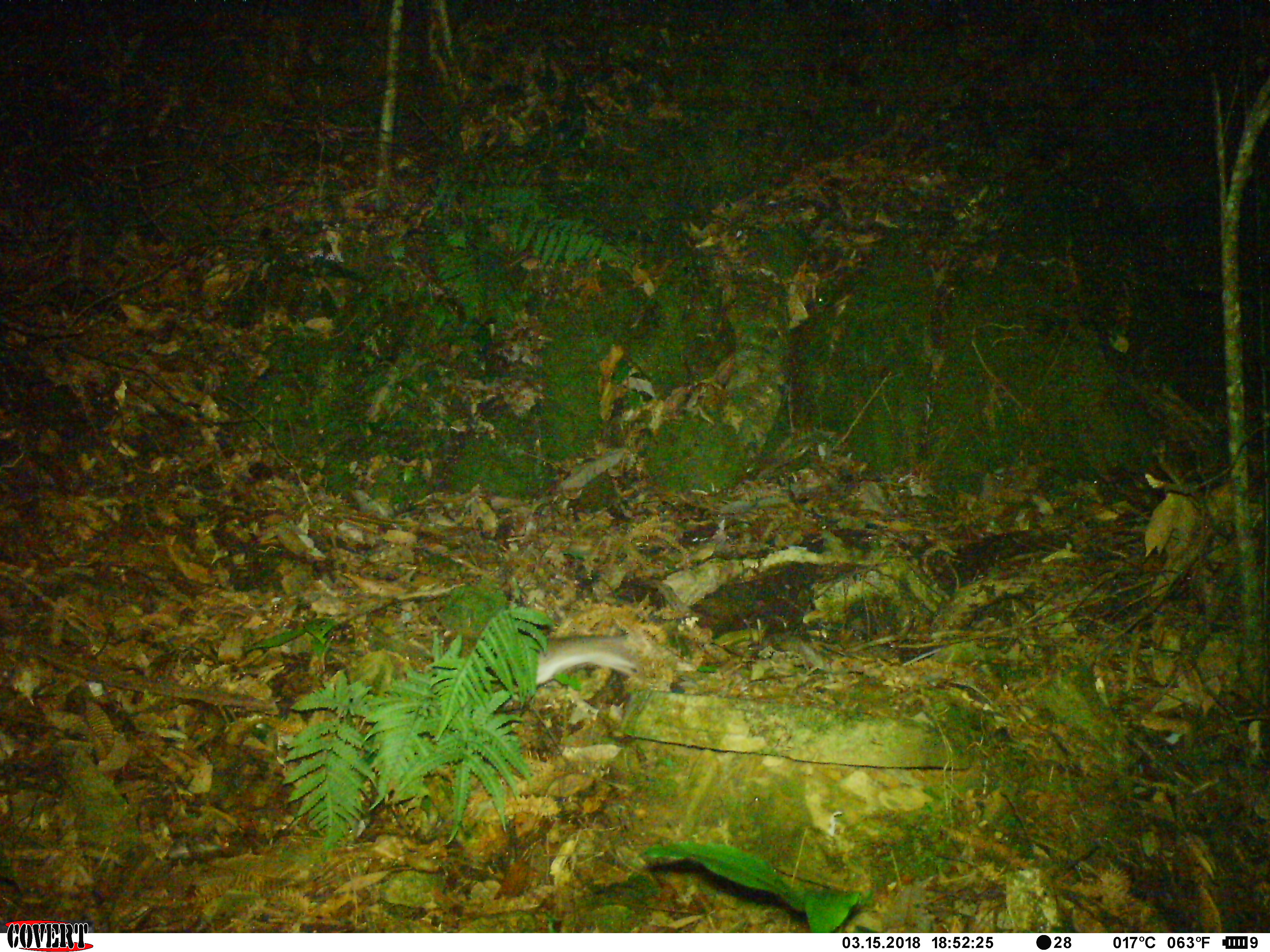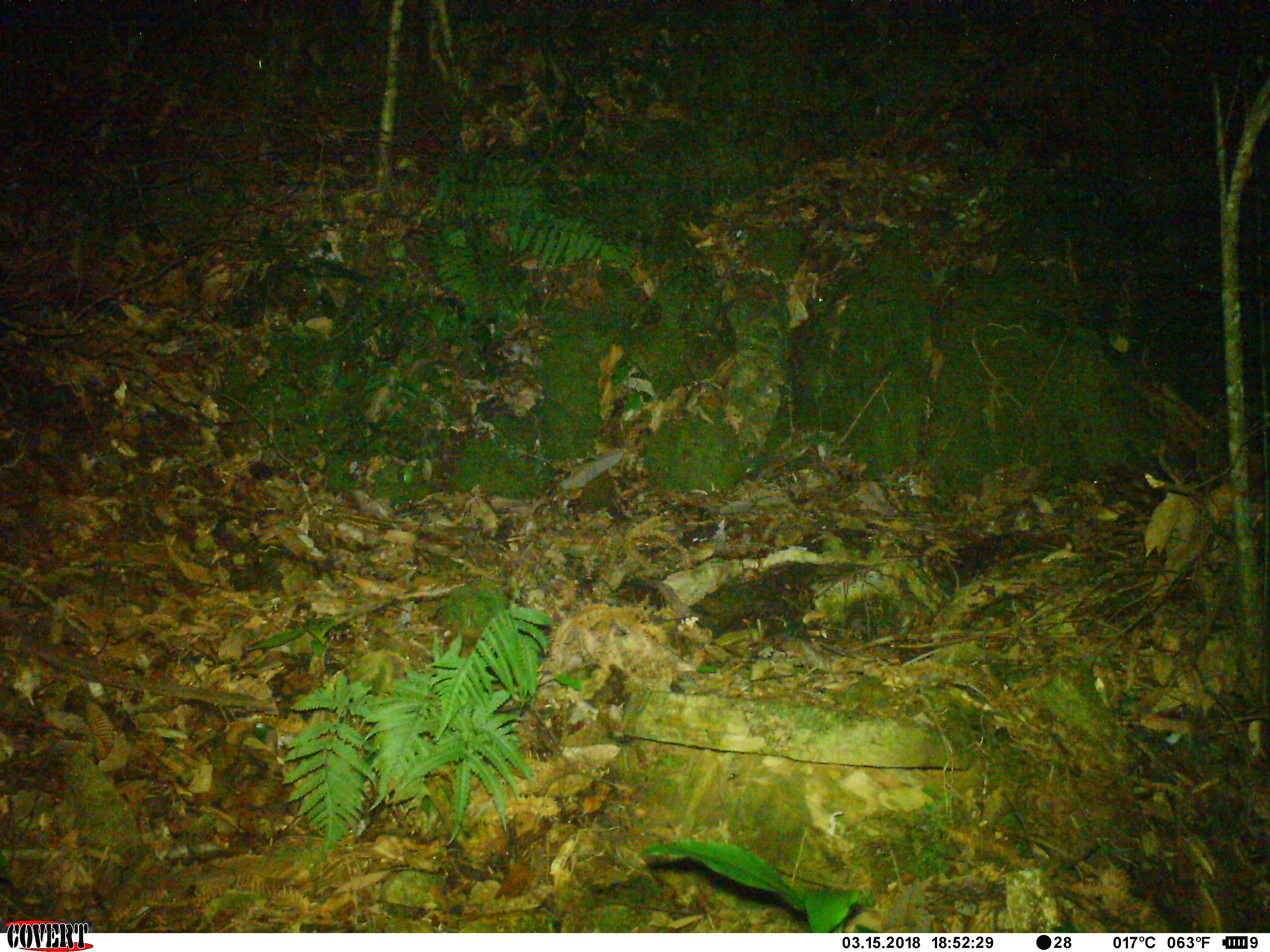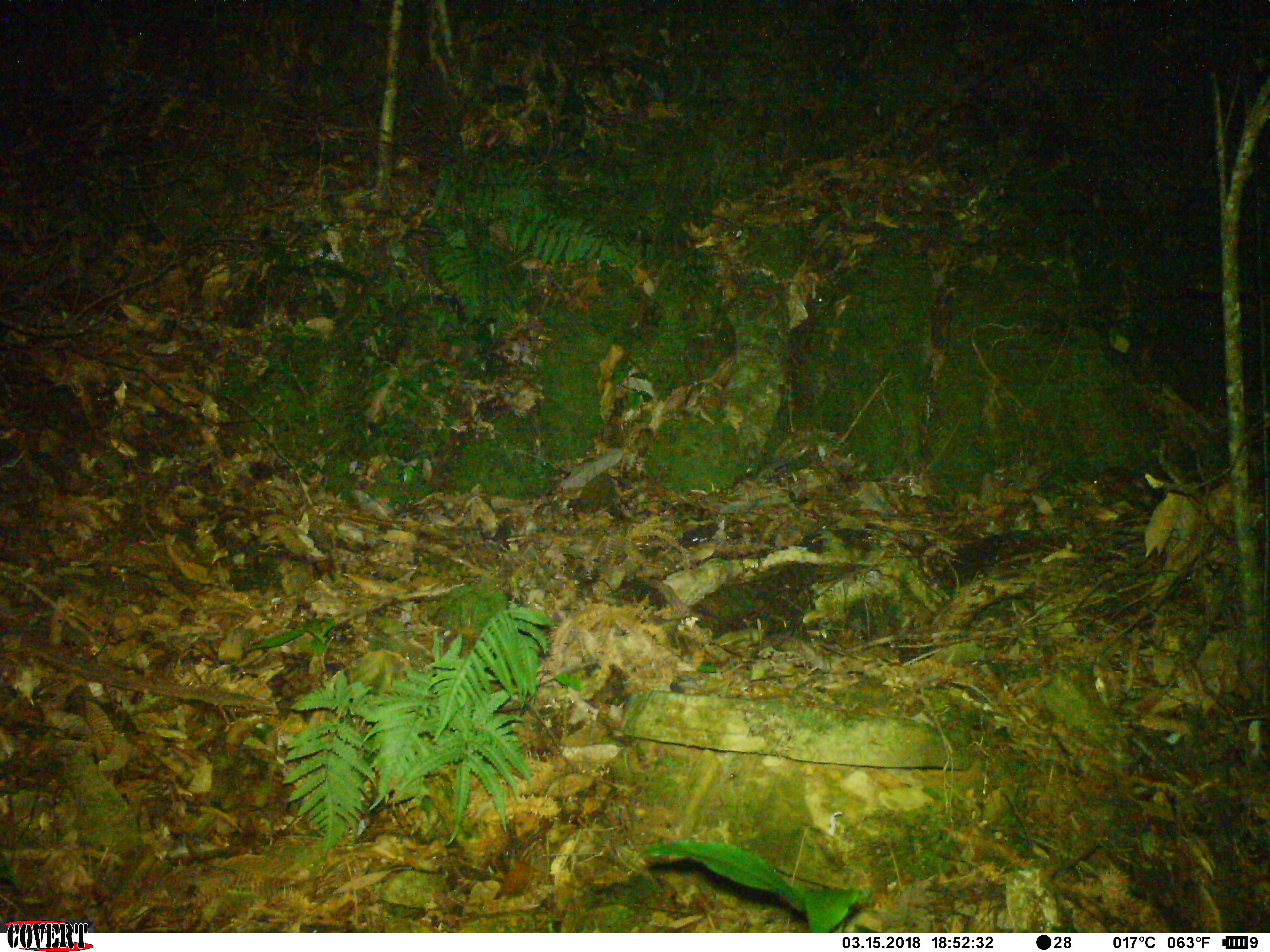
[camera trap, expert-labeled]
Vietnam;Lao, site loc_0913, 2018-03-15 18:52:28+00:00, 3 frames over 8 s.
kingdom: Animalia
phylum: Chordata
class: Mammalia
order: Rodentia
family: Muridae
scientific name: Muridae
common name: old-world mice and rats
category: unidentified murid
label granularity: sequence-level